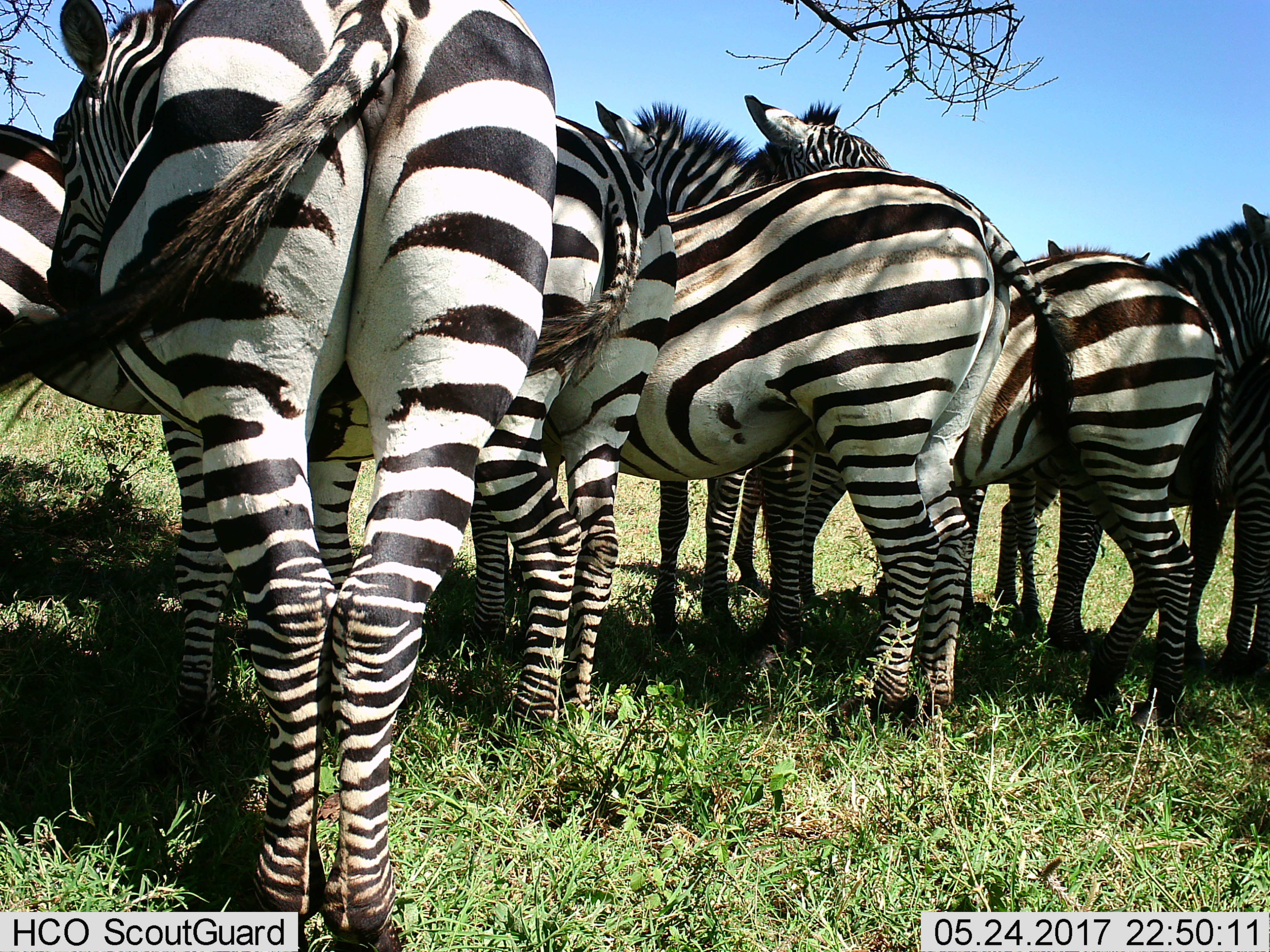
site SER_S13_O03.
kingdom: Animalia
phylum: Chordata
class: Mammalia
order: Perissodactyla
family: Equidae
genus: Equus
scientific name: Equus quagga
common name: plains zebra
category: zebraplains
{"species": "zebraplains (plains zebra) (Equus quagga)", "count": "10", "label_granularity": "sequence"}